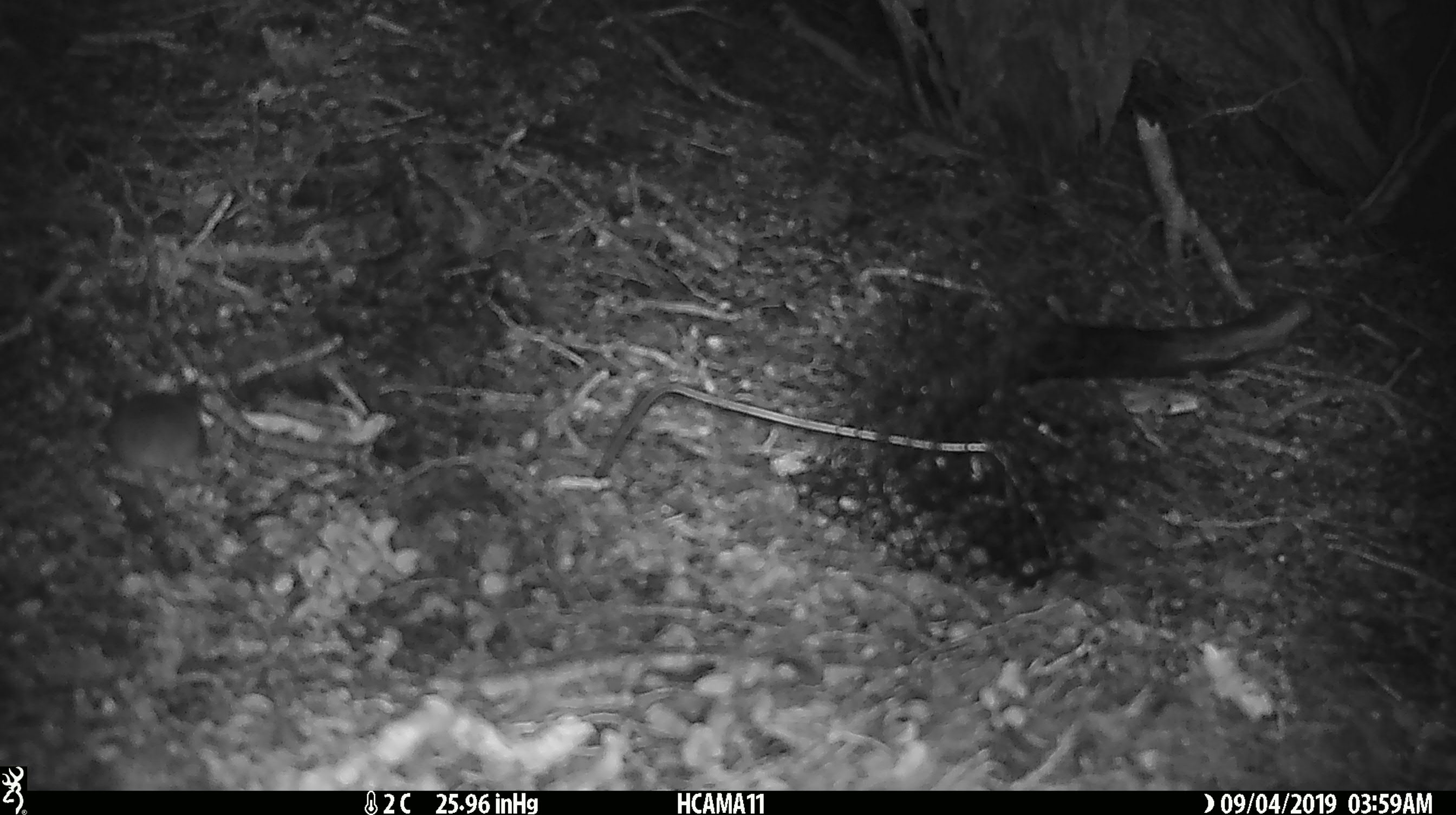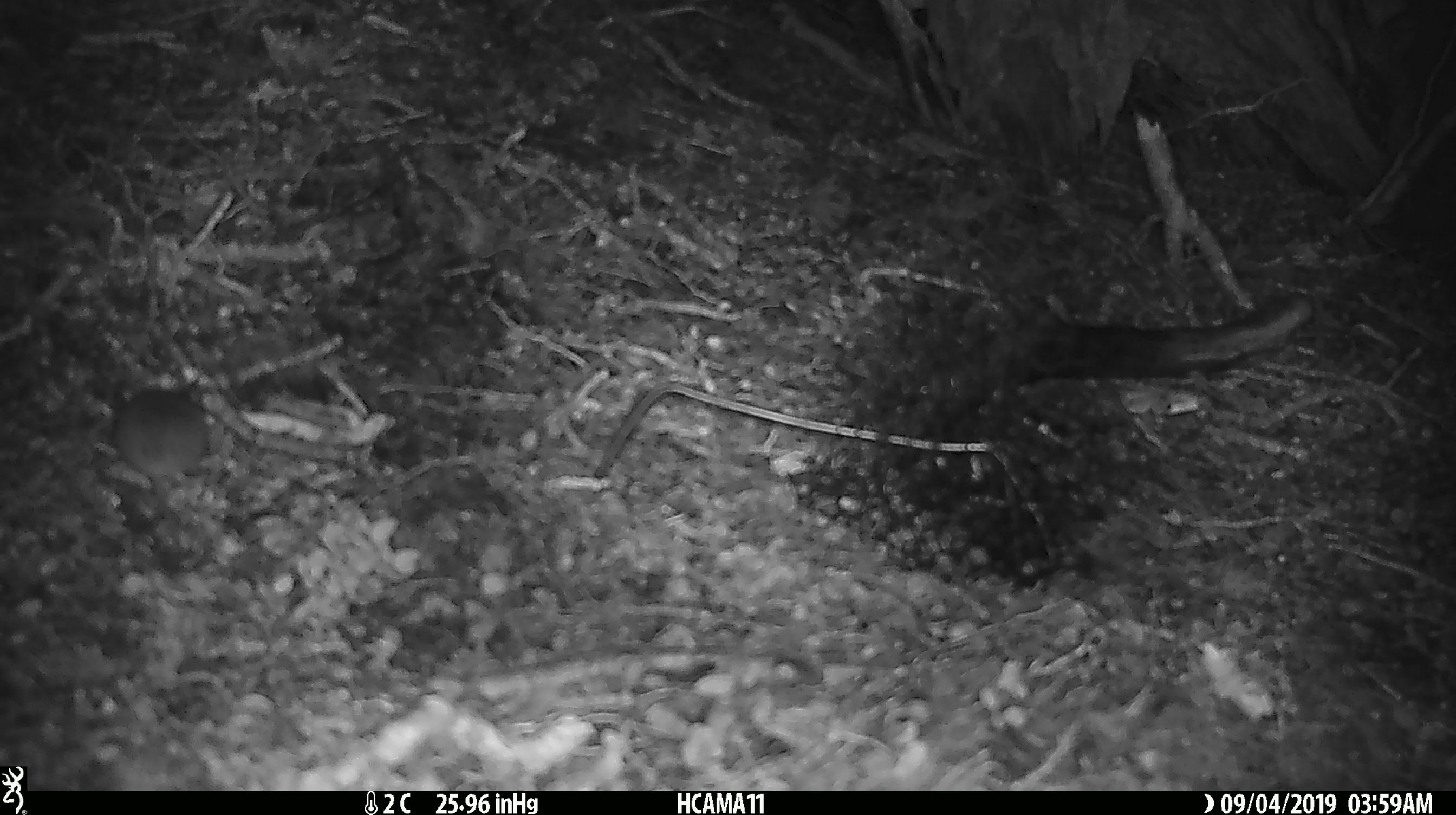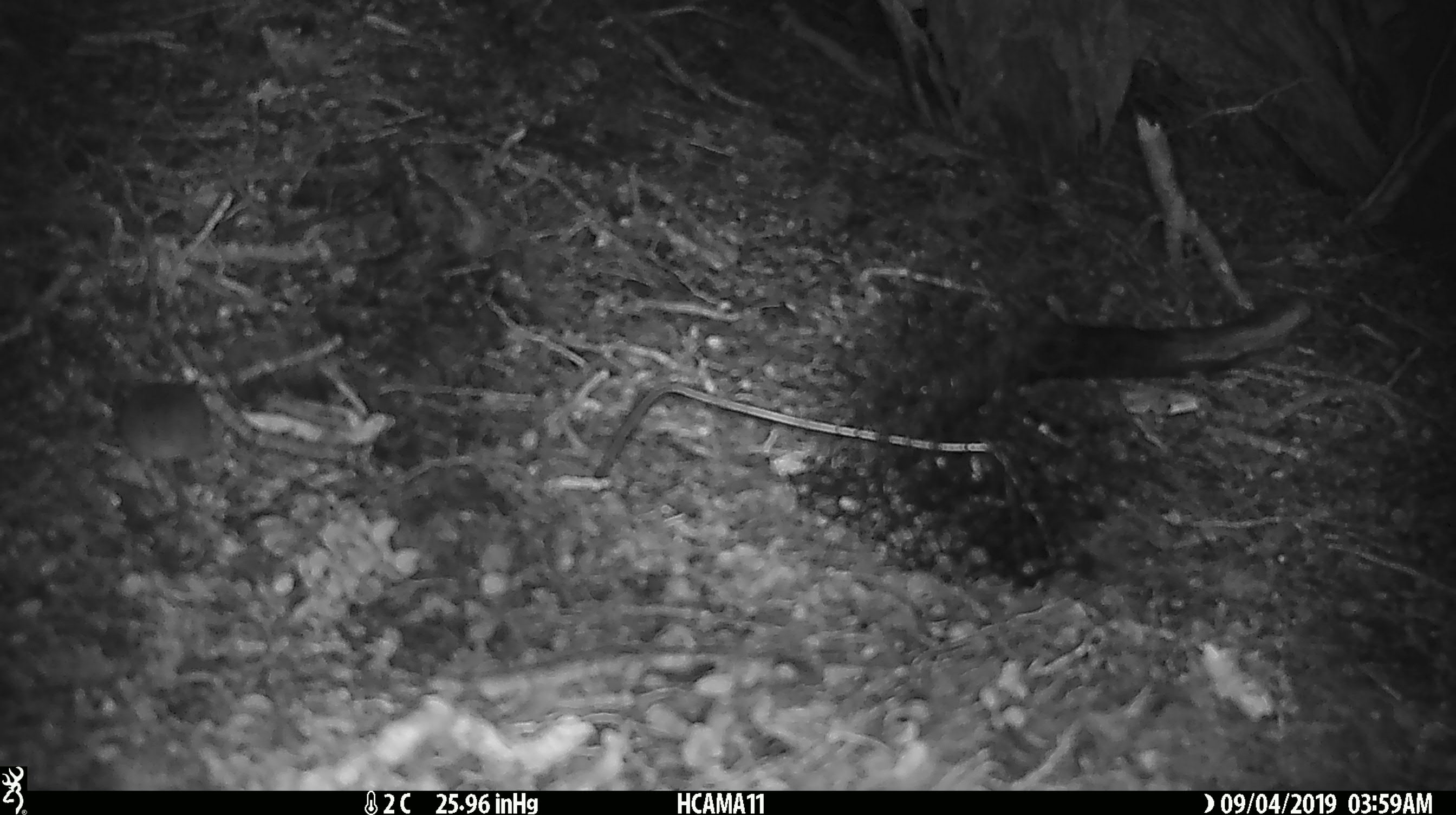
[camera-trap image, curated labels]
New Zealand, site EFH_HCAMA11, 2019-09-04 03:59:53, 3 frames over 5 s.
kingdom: Animalia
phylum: Chordata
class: Mammalia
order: Rodentia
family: Muridae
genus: Mus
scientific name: Mus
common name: mouse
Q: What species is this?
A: Mouse (Mus).